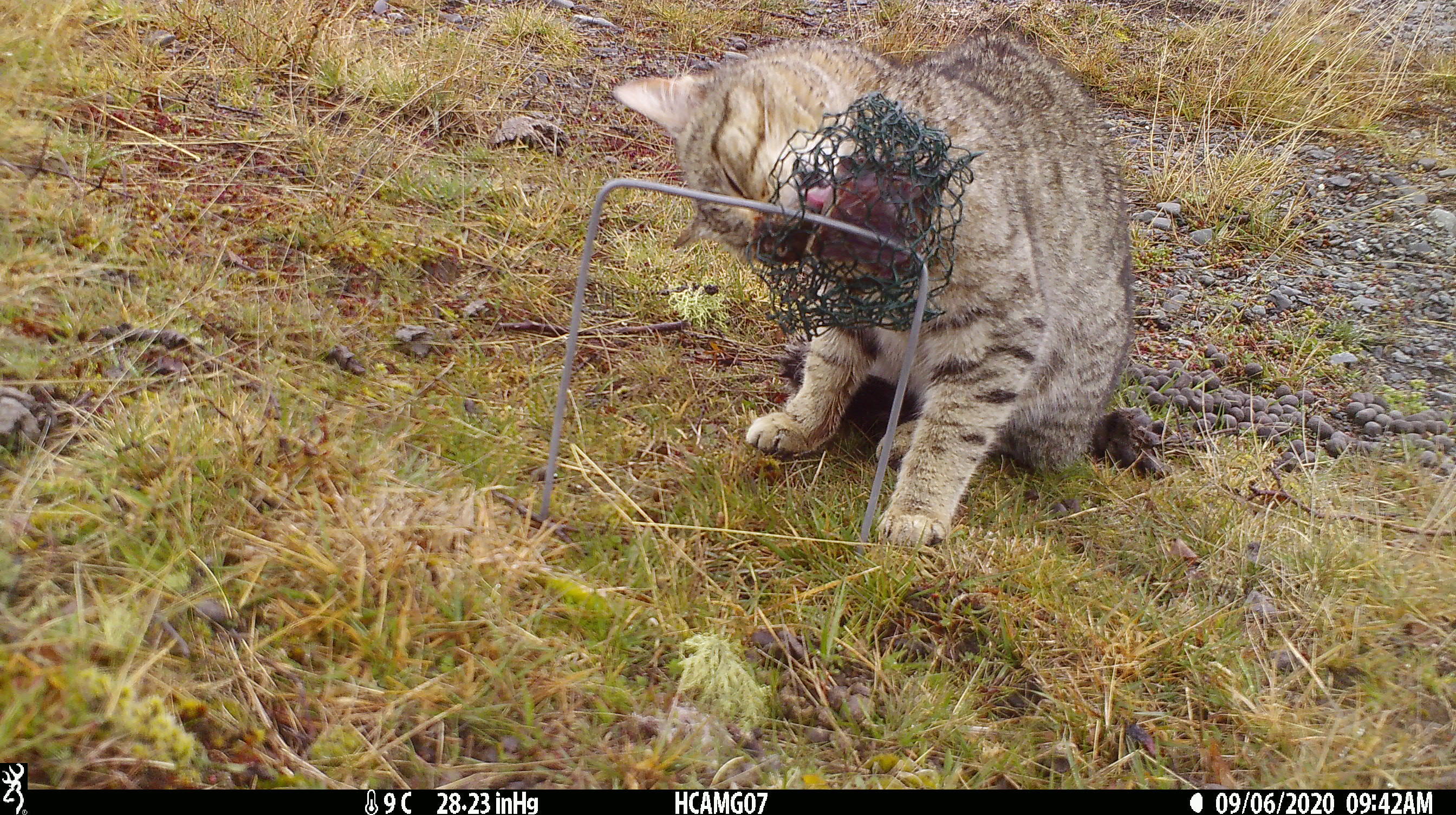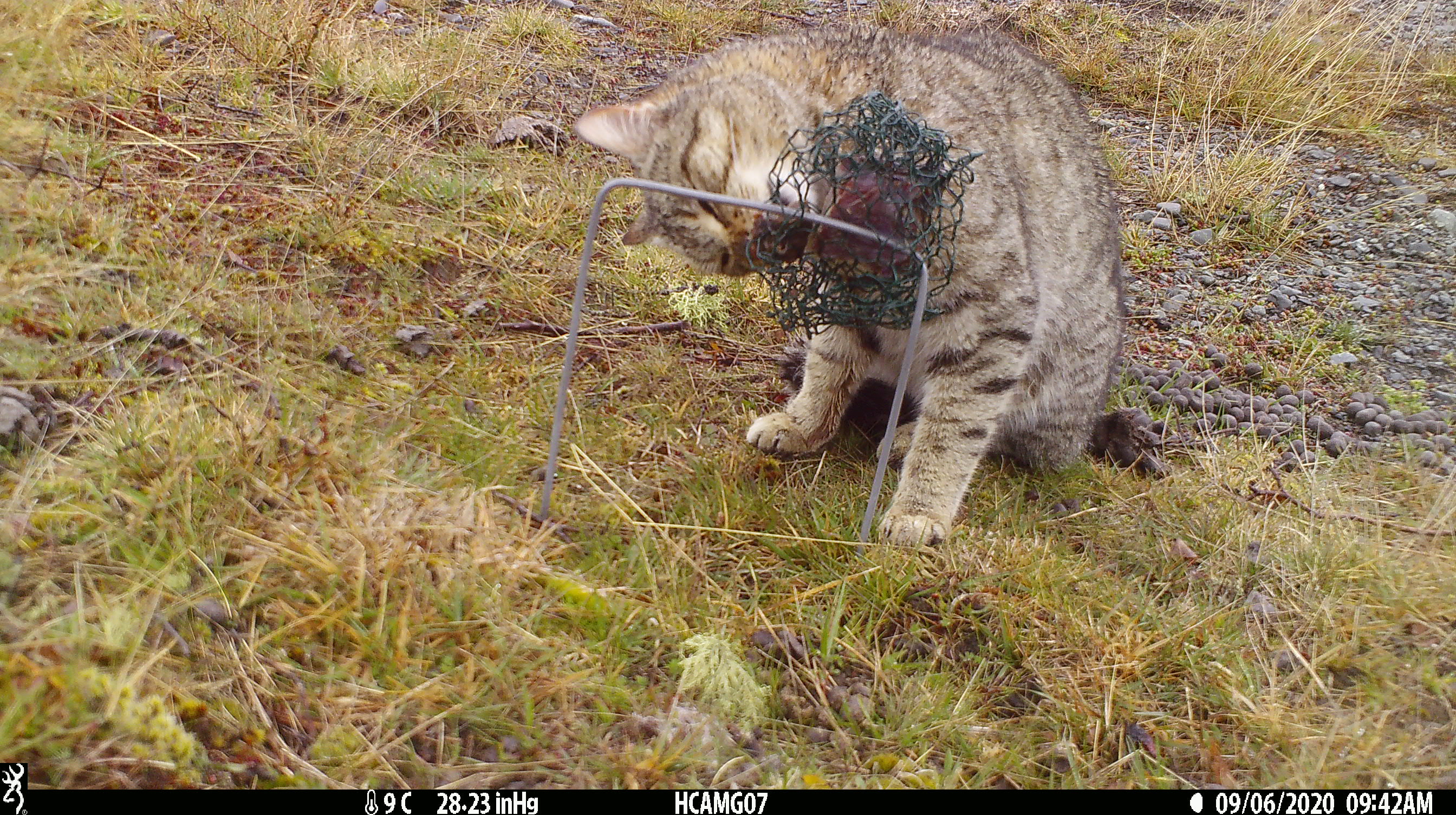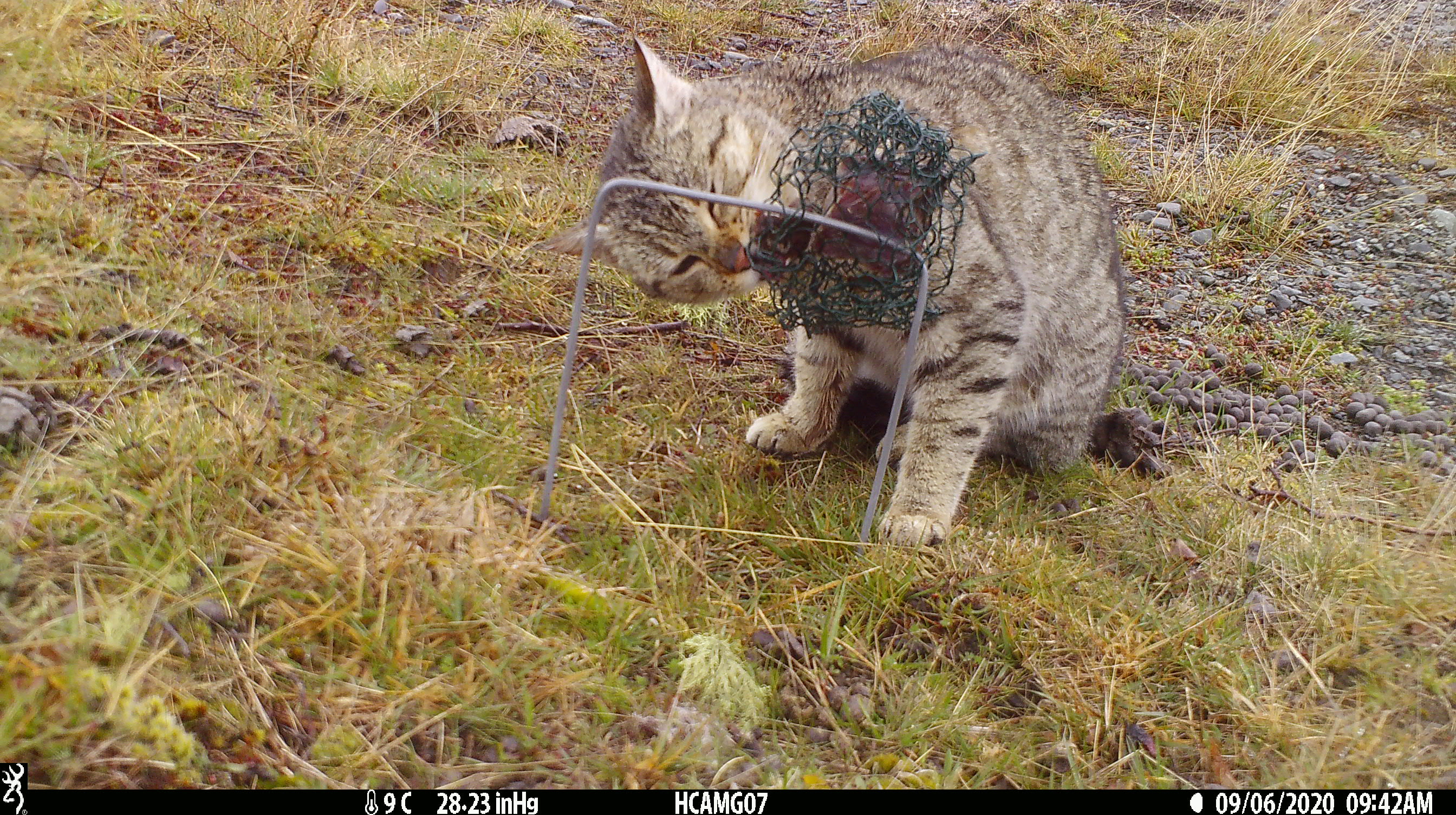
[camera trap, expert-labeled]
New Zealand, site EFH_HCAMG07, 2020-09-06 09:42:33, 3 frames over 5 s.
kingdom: Animalia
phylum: Chordata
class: Mammalia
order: Carnivora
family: Felidae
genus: Felis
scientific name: Felis catus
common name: domestic cat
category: cat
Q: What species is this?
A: Cat (domestic cat) (Felis catus).